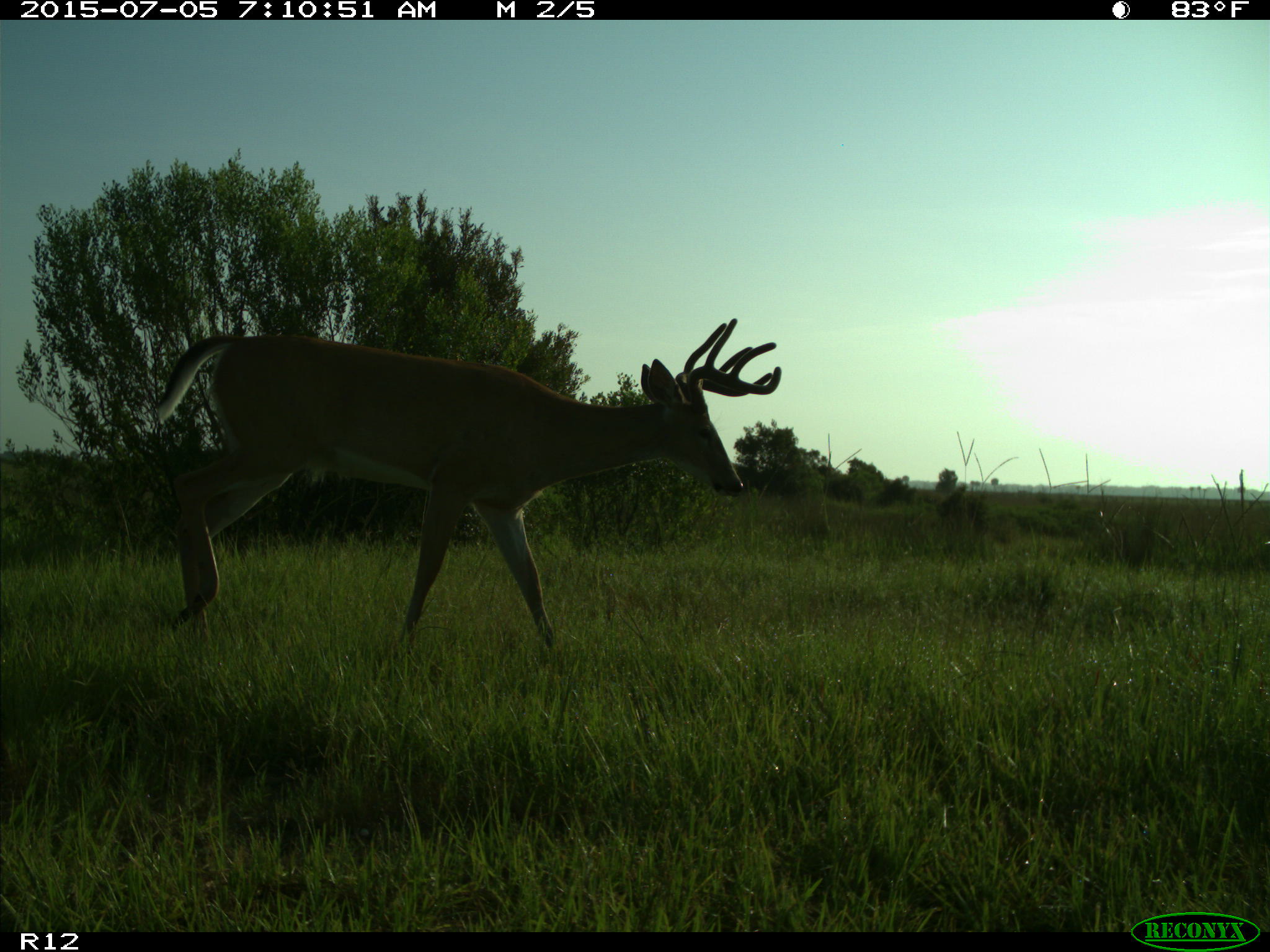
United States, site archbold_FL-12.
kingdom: Animalia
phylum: Chordata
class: Mammalia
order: Artiodactyla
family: Cervidae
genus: Odocoileus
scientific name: Odocoileus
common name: deer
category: unidentified deer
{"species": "unidentified deer (deer) (Odocoileus)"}